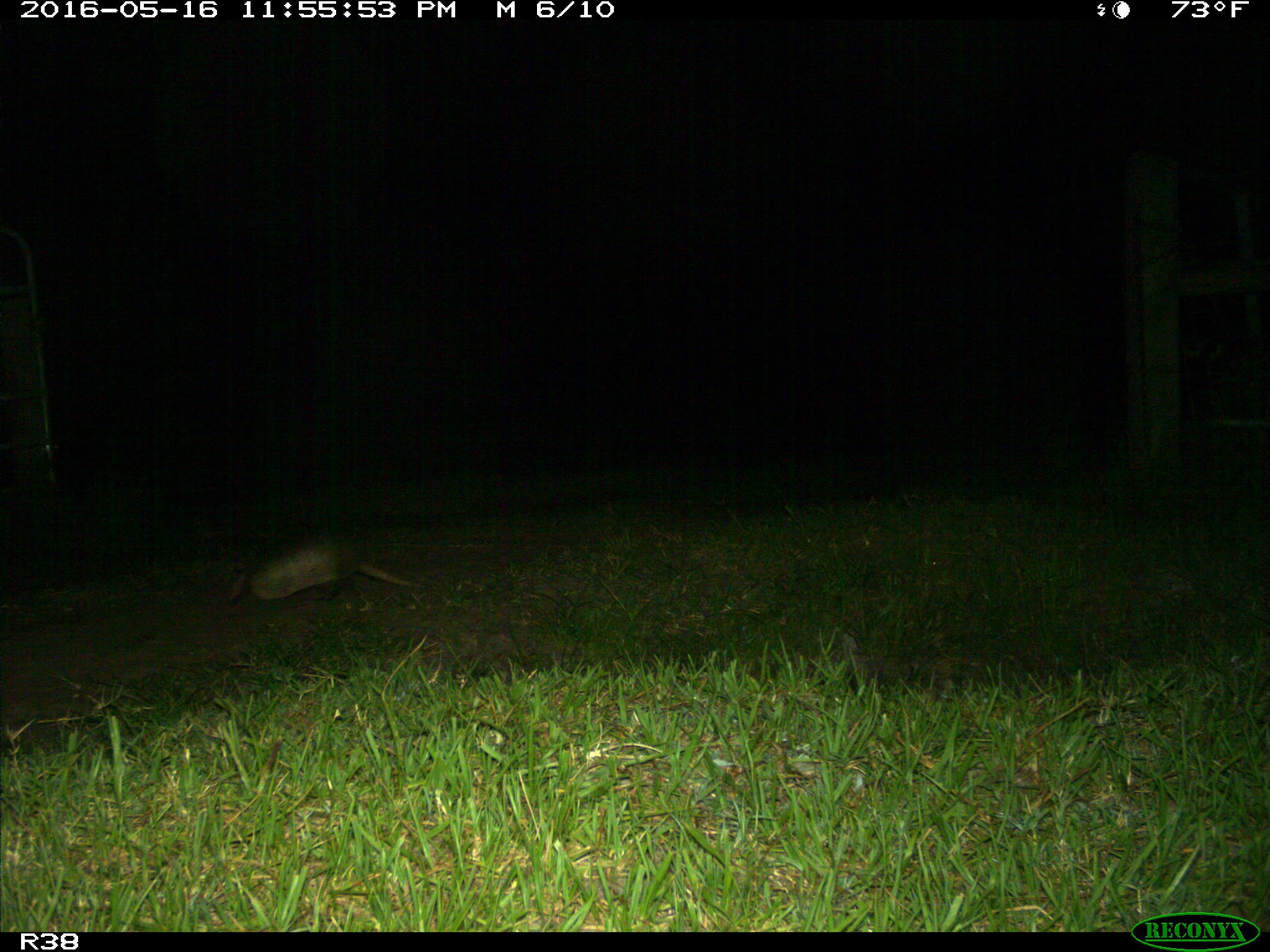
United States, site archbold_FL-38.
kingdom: Animalia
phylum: Chordata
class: Mammalia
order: Cingulata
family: Dasypodidae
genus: Dasypus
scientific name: Dasypus novemcinctus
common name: nine-banded armadillo